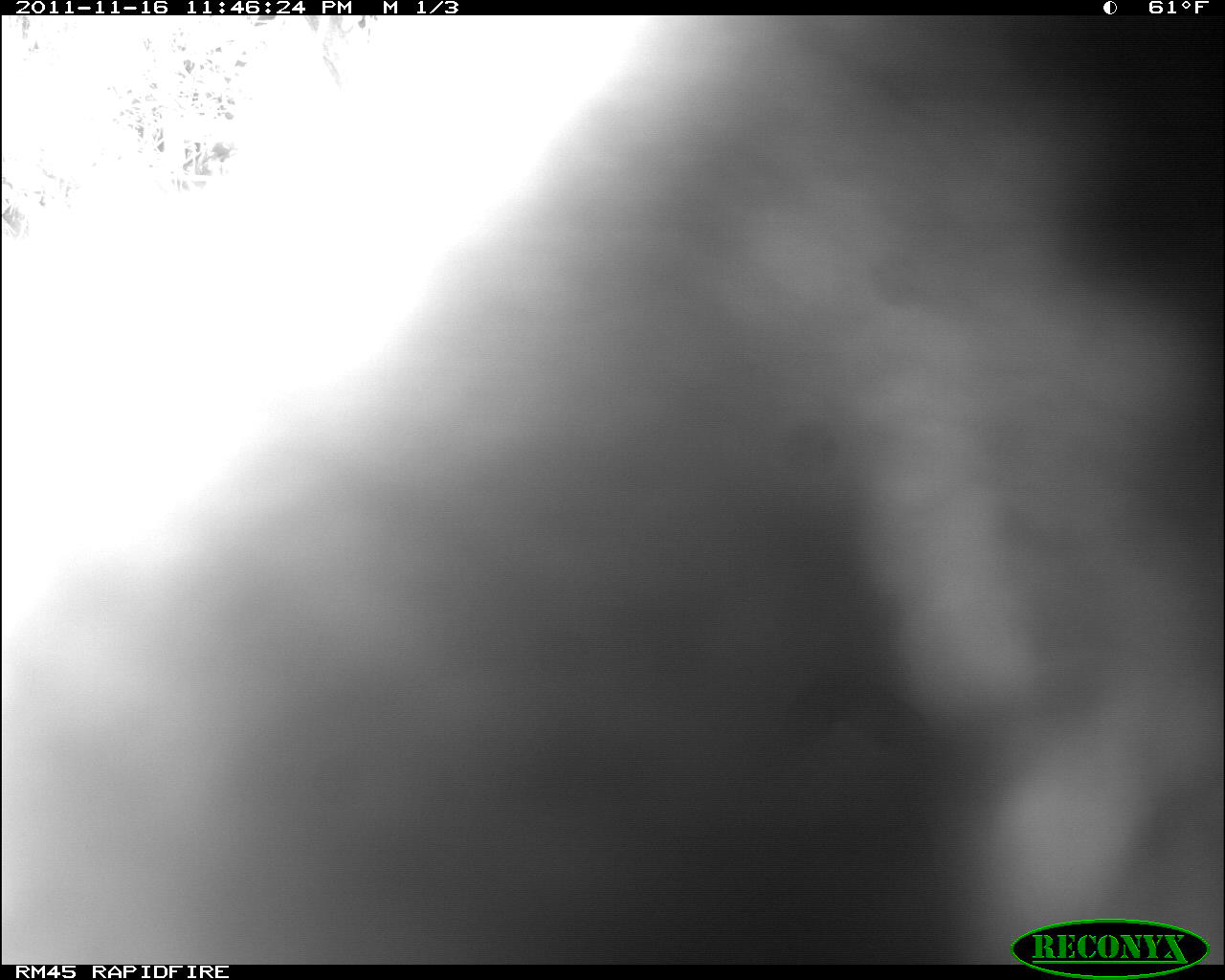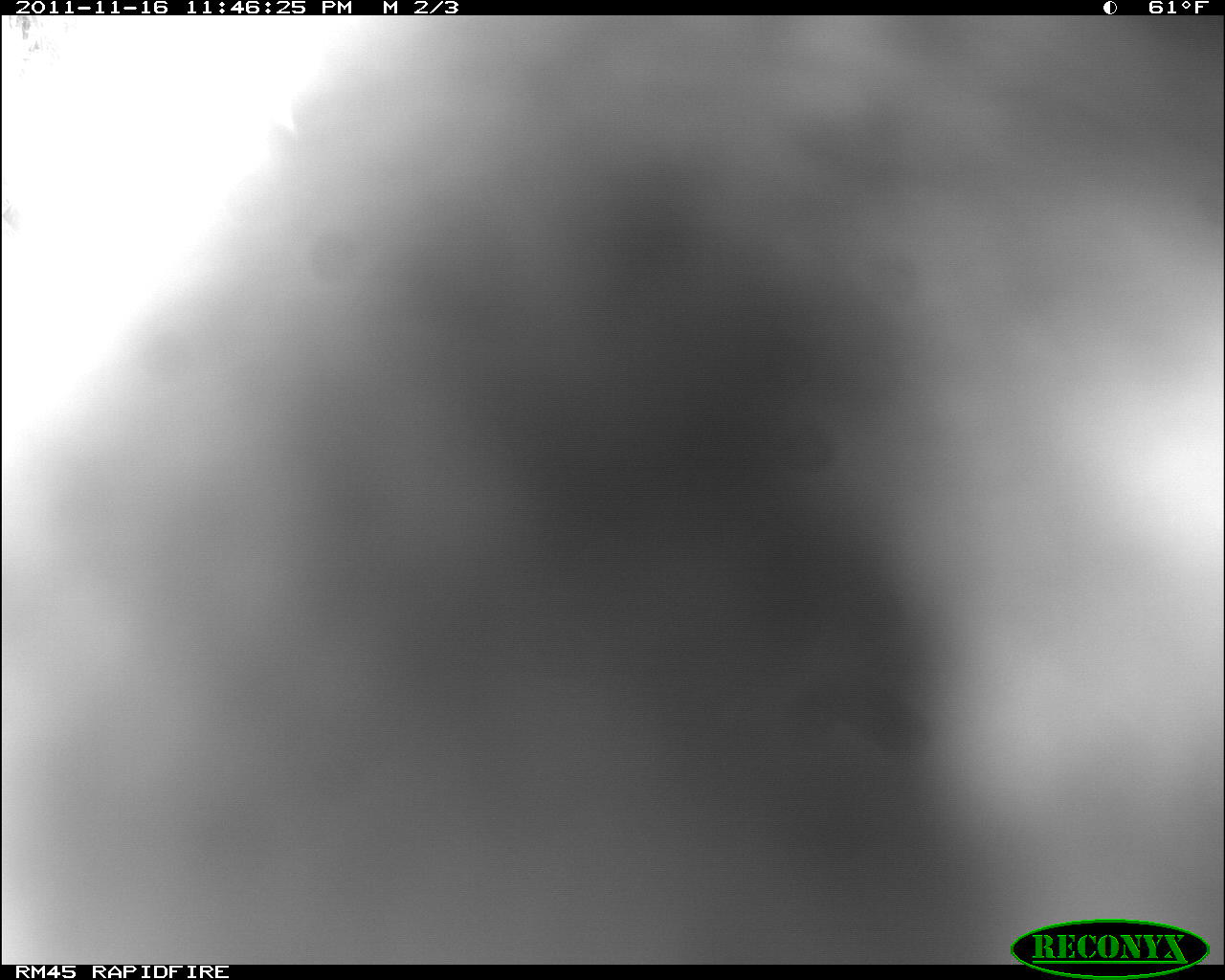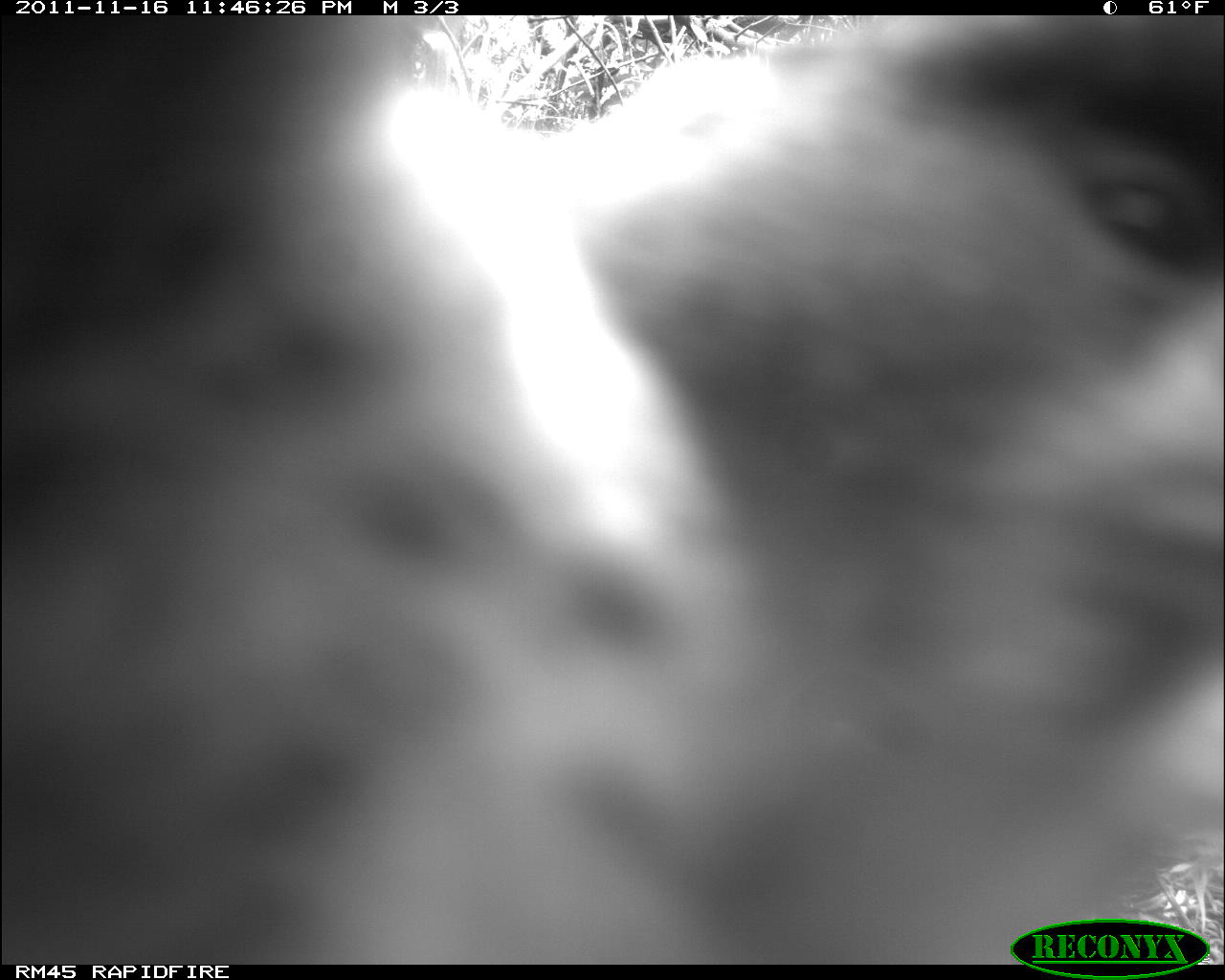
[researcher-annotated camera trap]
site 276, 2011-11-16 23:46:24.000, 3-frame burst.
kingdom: Animalia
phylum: Chordata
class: Mammalia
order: Primates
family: Cercopithecidae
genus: Papio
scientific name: Papio anubis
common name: olive baboon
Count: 1.